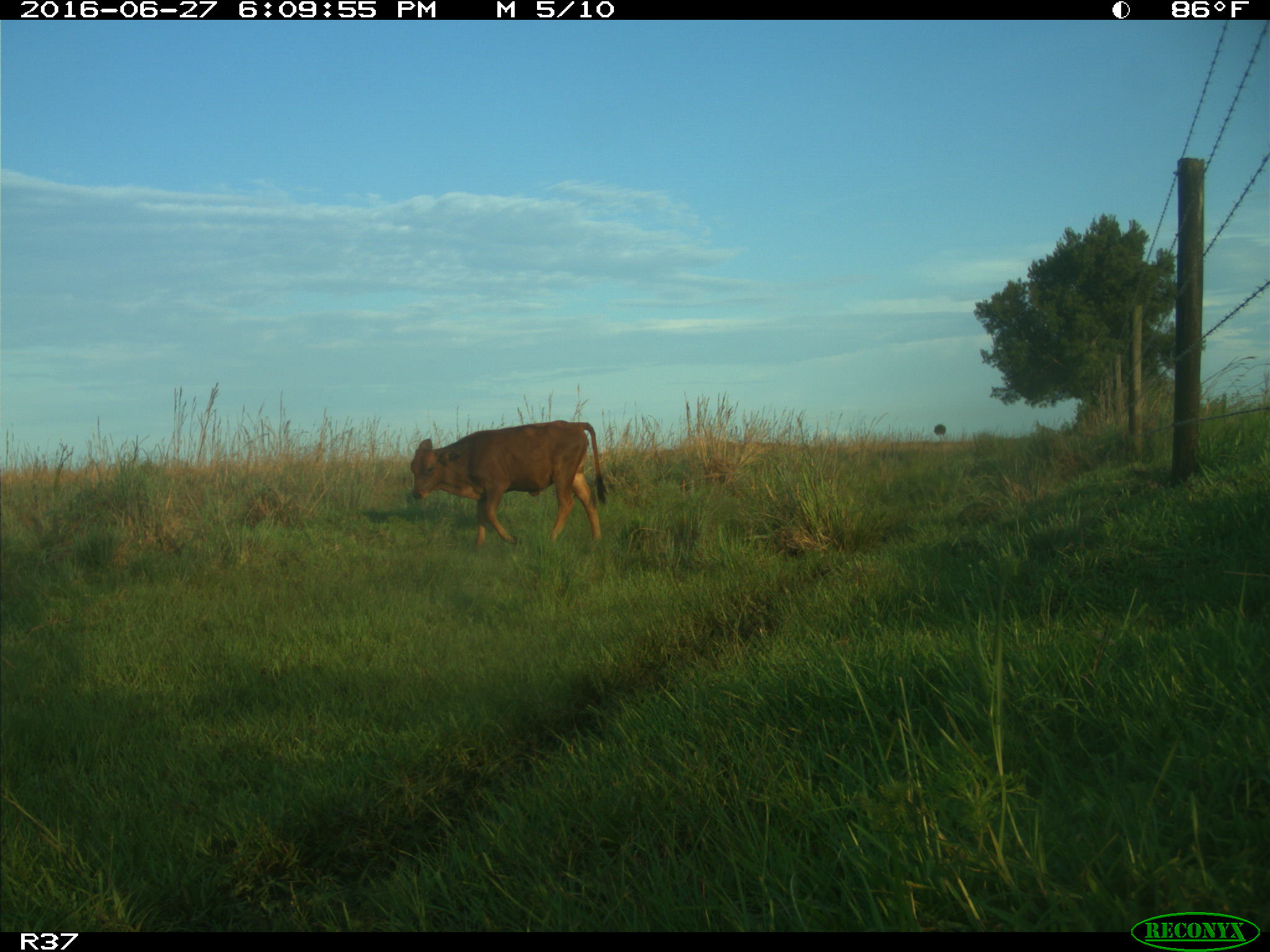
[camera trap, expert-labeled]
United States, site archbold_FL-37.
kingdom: Animalia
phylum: Chordata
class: Mammalia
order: Artiodactyla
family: Bovidae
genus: Bos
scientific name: Bos taurus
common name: domestic cow